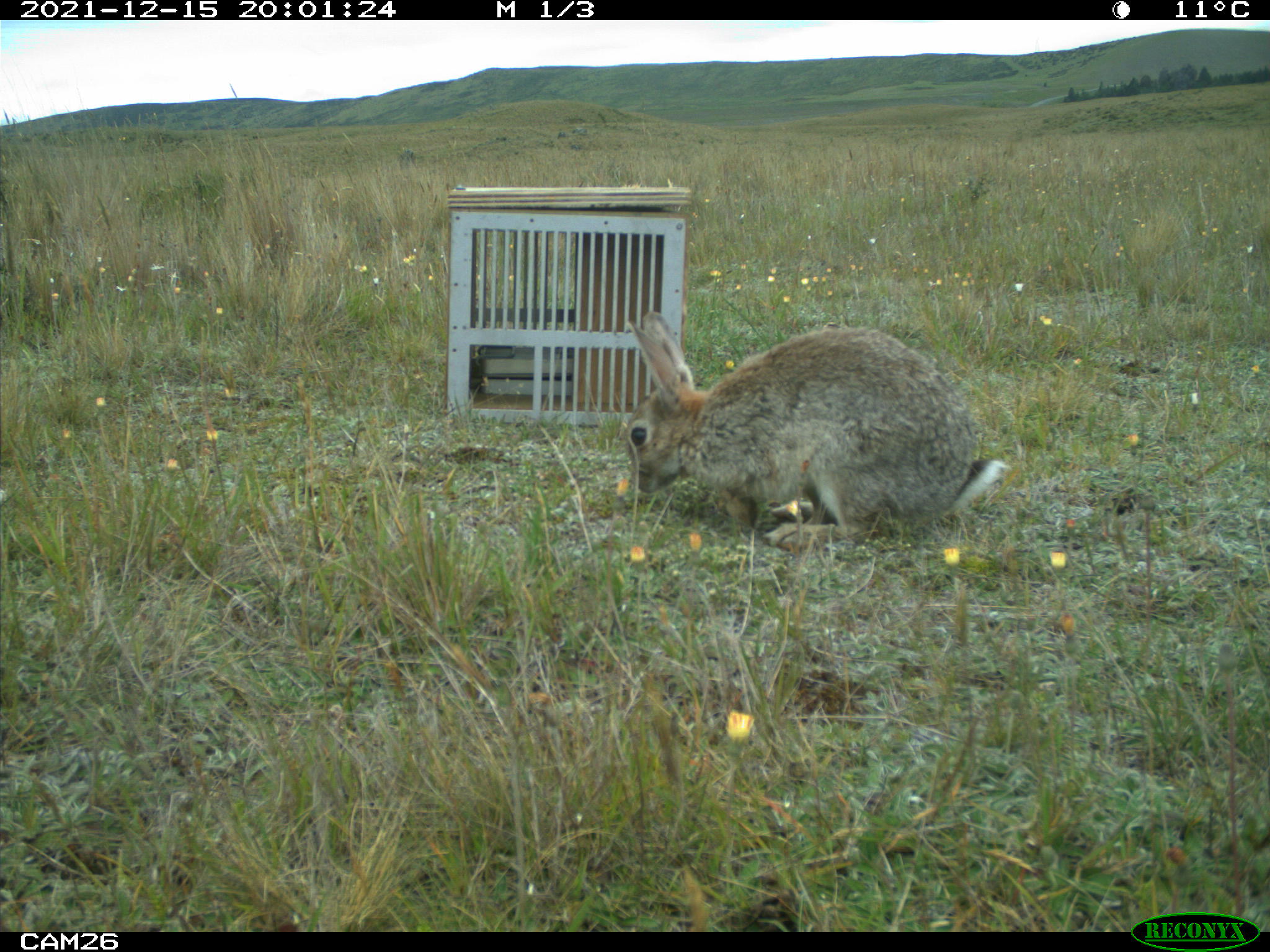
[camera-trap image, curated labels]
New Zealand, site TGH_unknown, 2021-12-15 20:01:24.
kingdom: Animalia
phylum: Chordata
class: Mammalia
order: Lagomorpha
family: Leporidae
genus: Oryctolagus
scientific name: Oryctolagus cuniculus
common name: european rabbit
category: rabbit